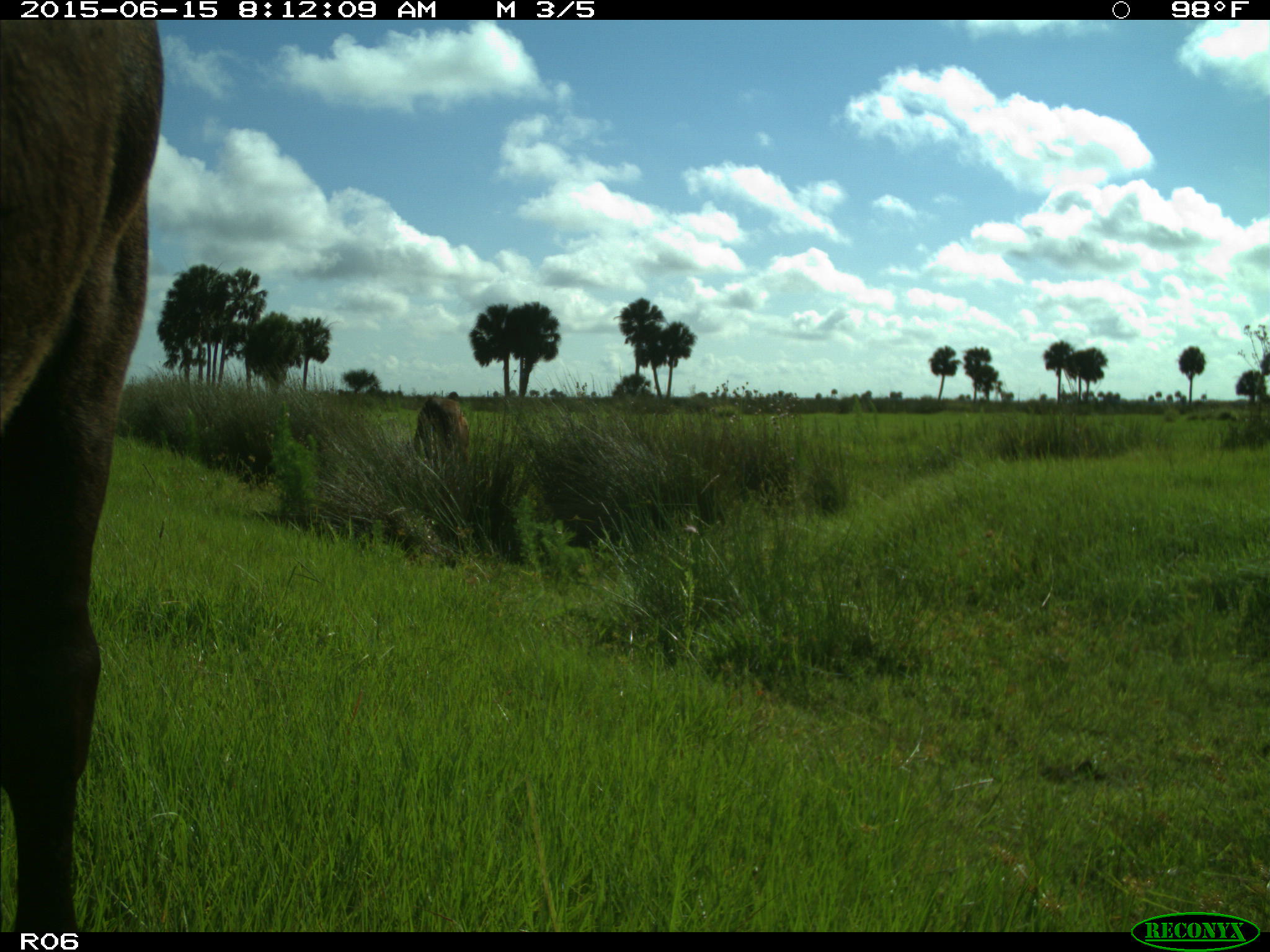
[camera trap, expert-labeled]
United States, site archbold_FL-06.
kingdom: Animalia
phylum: Chordata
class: Mammalia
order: Artiodactyla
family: Bovidae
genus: Bos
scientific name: Bos taurus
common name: domestic cow